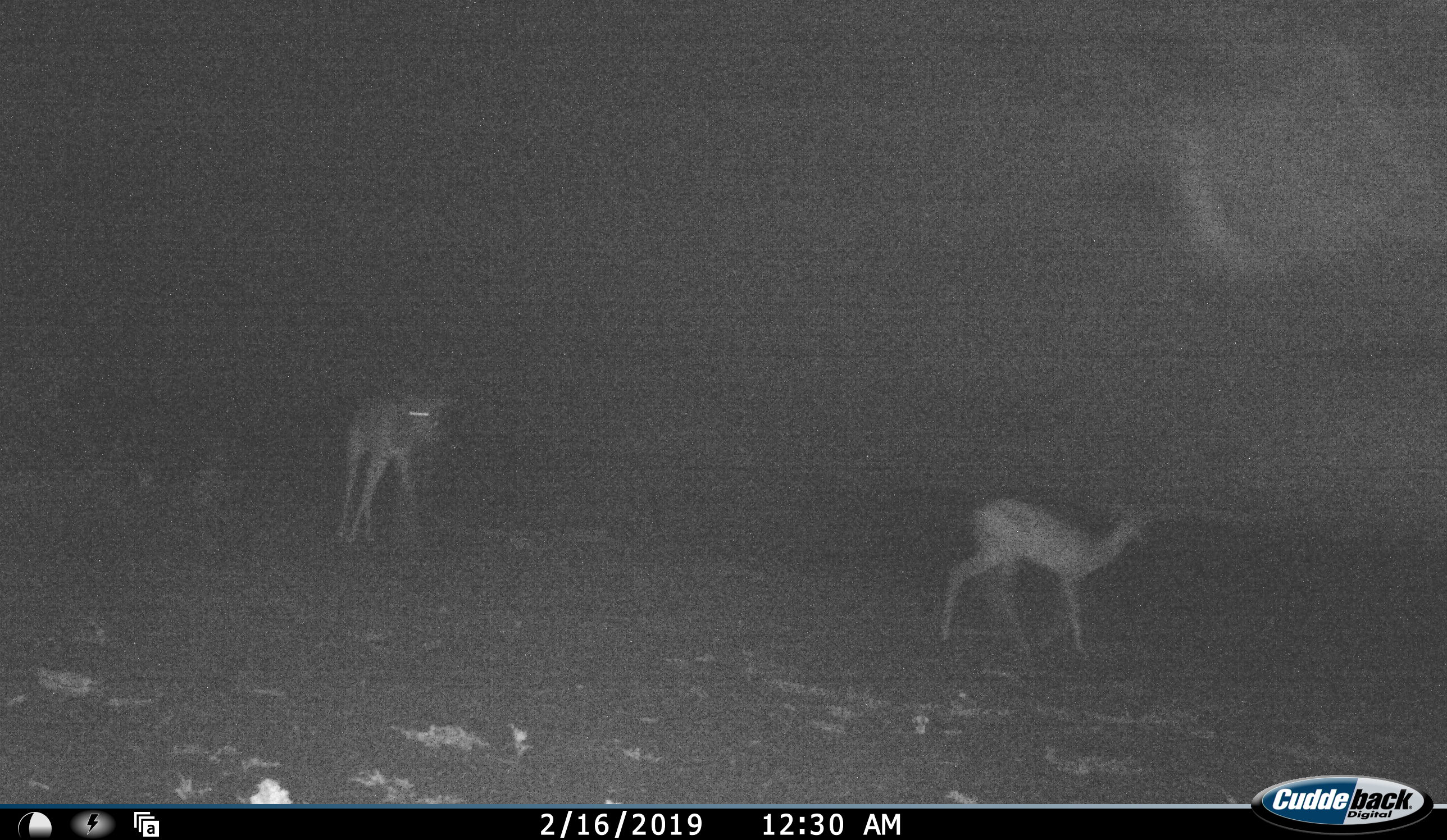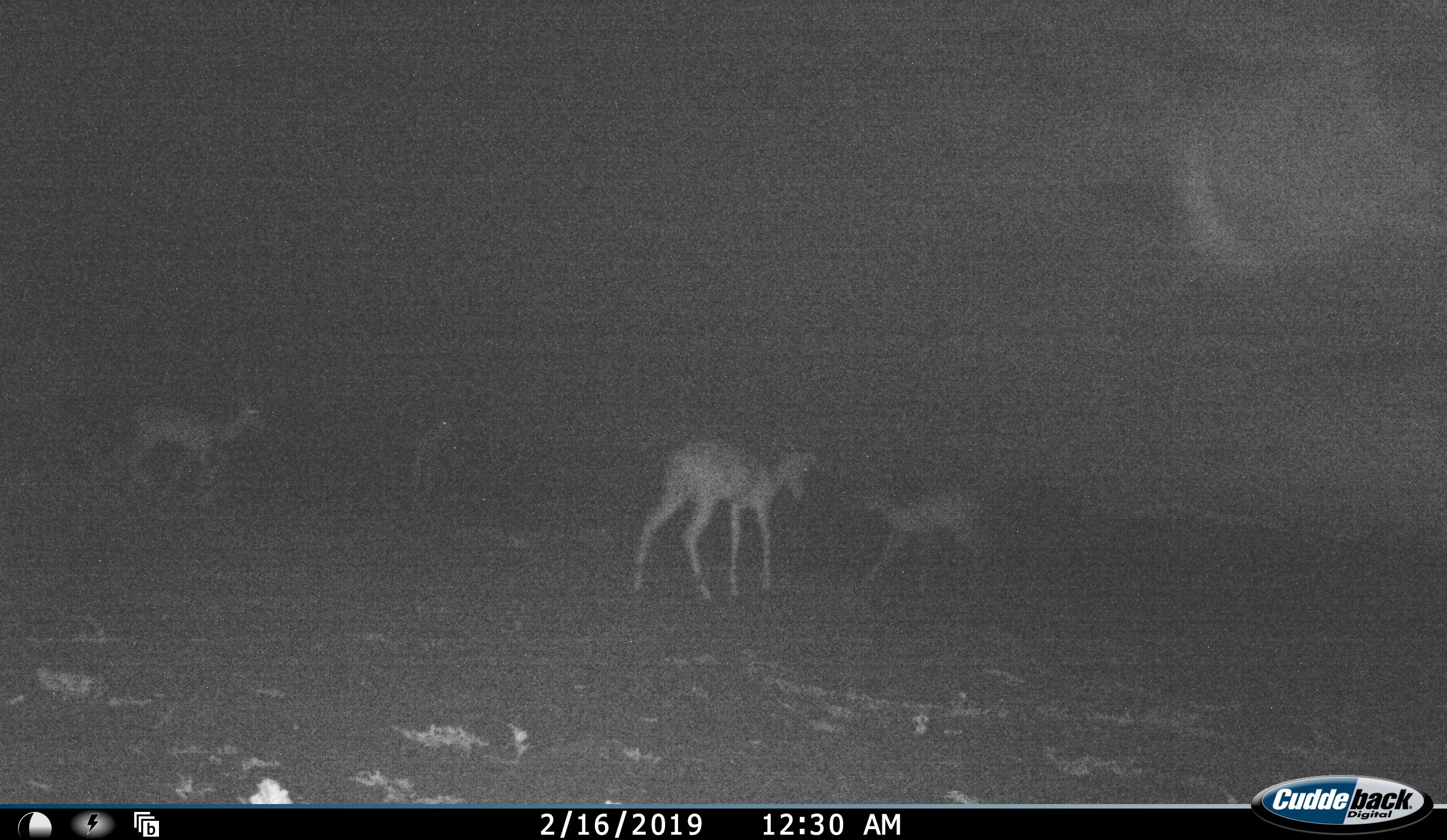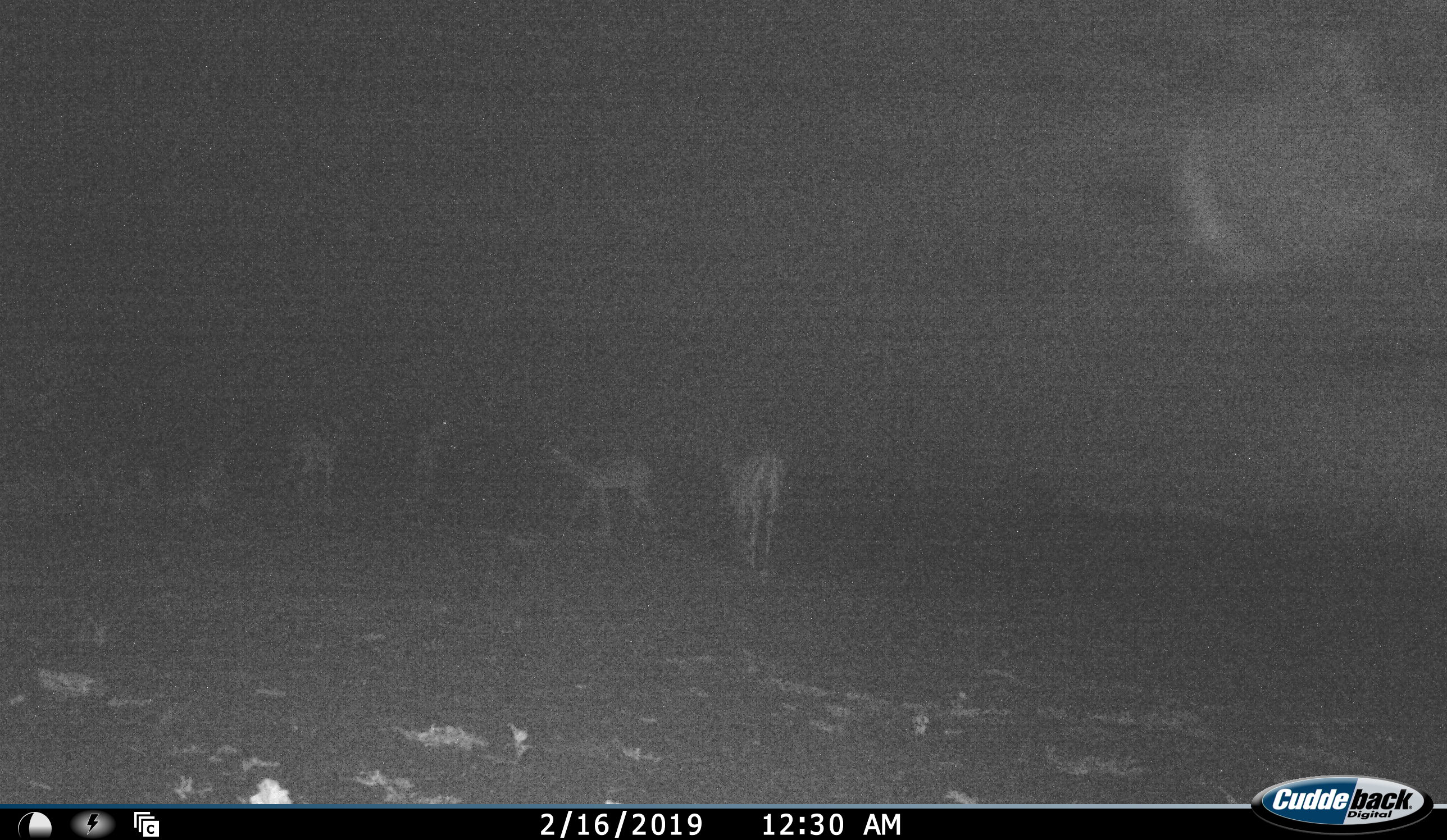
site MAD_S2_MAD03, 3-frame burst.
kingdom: Animalia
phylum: Chordata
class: Mammalia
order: Artiodactyla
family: Bovidae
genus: Aepyceros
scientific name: Aepyceros melampus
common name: impala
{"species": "impala (Aepyceros melampus)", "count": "4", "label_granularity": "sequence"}